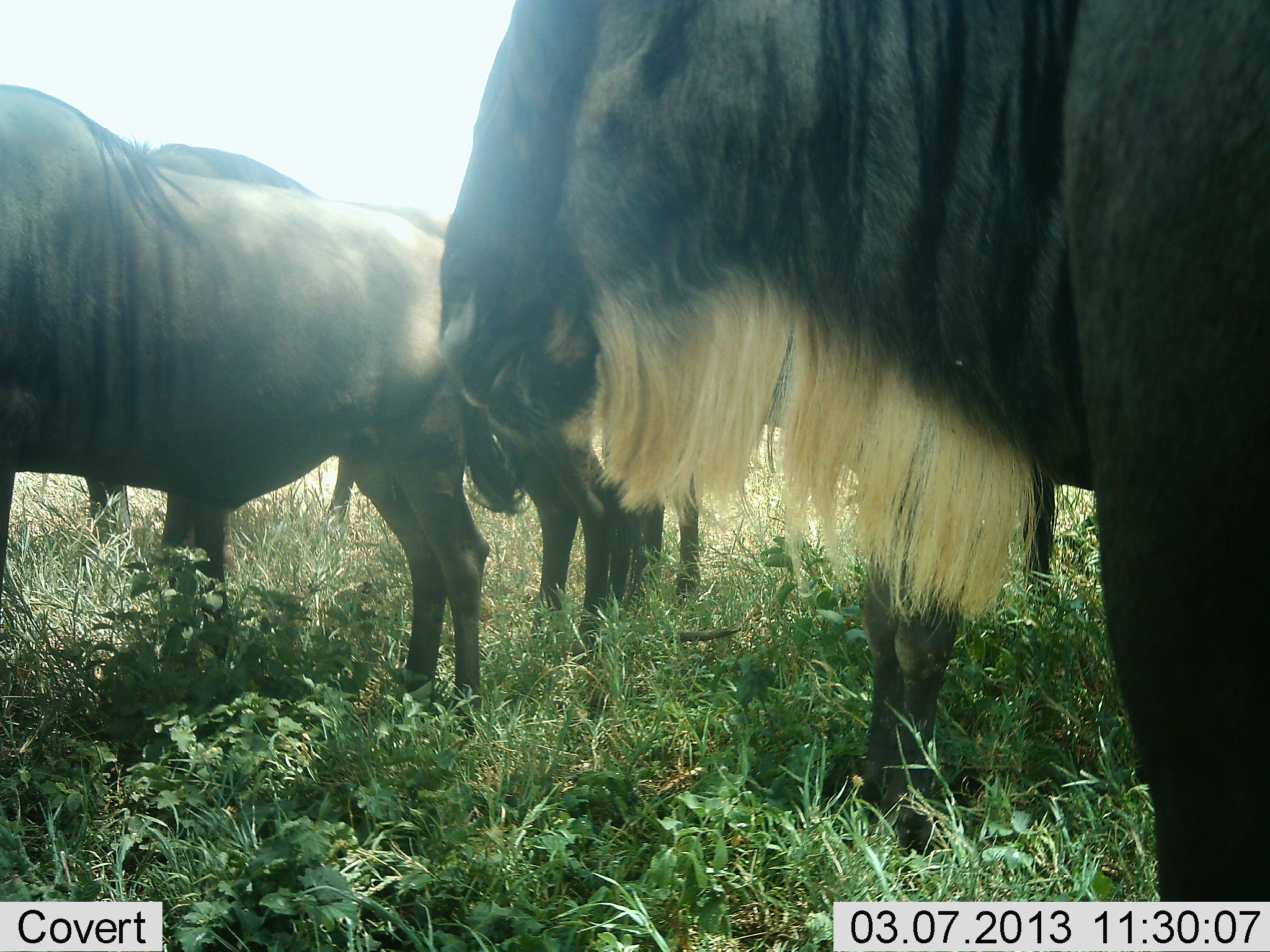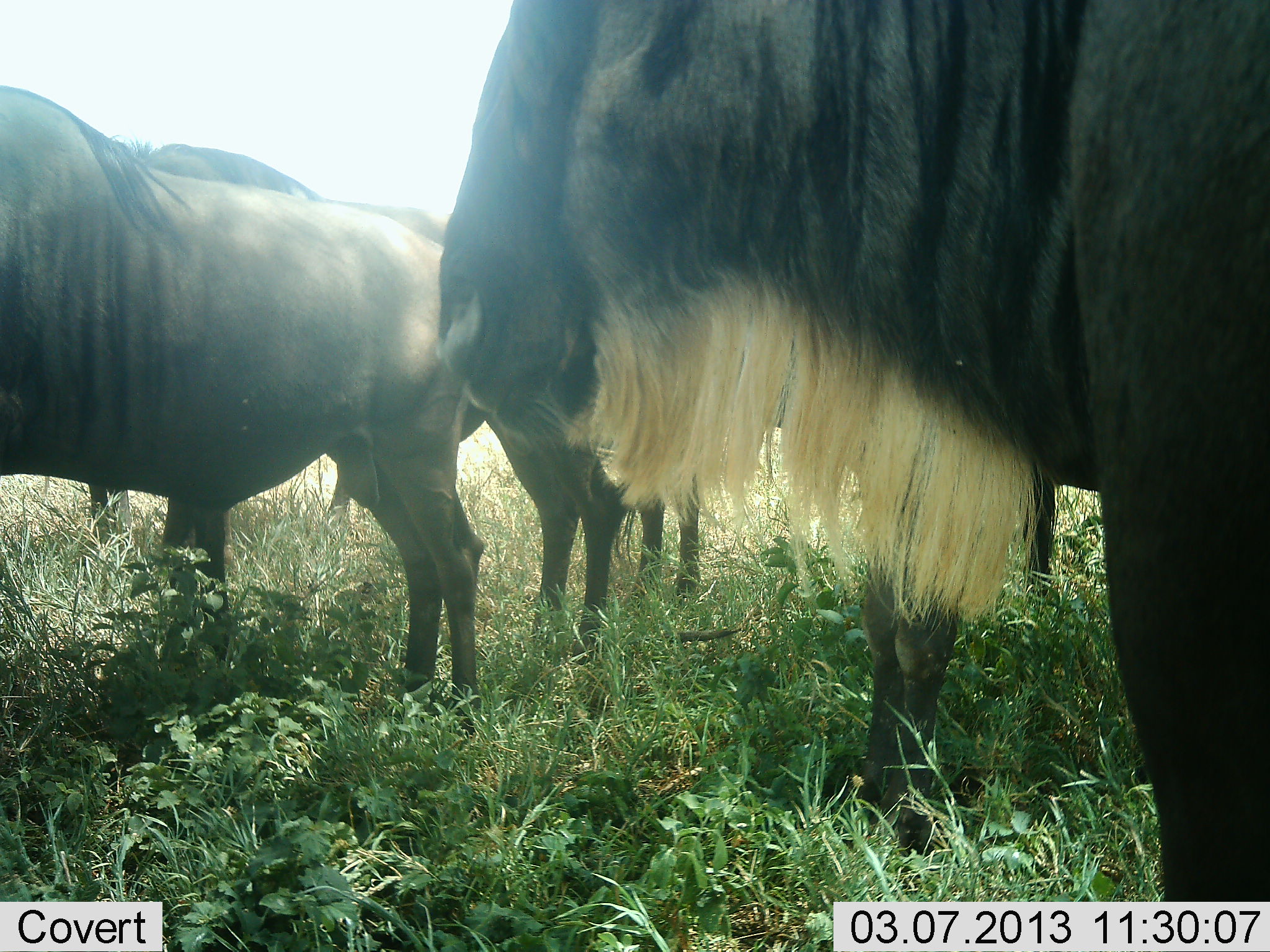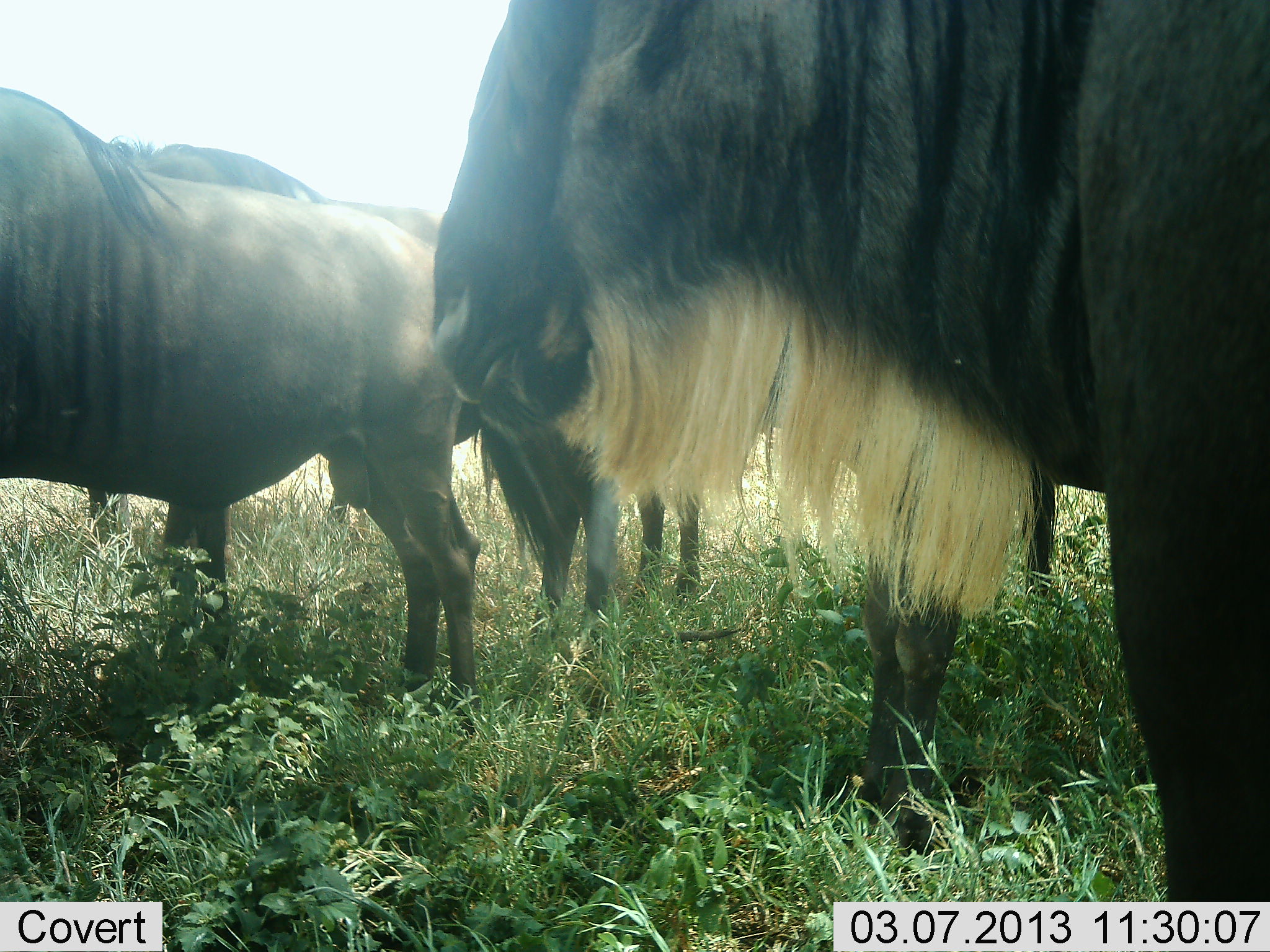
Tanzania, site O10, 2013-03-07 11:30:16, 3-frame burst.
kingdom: Animalia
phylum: Chordata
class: Mammalia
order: Artiodactyla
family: Bovidae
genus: Connochaetes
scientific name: Connochaetes taurinus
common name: blue wildebeest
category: wildebeest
Wildebeest (blue wildebeest) (Connochaetes taurinus), count 5. Behavior (volunteer vote fractions): standing 88%, resting 0%, moving 0%, interacting 0%. Young present (vote fraction): 0%. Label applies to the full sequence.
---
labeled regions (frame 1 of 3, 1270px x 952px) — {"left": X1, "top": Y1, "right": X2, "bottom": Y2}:
animal: {"left": 438, "top": 0, "right": 1270, "bottom": 904}; {"left": 0, "top": 81, "right": 489, "bottom": 739}; {"left": 78, "top": 140, "right": 451, "bottom": 572}; {"left": 494, "top": 416, "right": 704, "bottom": 718}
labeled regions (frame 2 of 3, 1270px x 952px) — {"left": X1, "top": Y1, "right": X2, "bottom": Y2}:
animal: {"left": 440, "top": 0, "right": 1270, "bottom": 903}; {"left": 0, "top": 86, "right": 480, "bottom": 733}; {"left": 90, "top": 135, "right": 483, "bottom": 675}; {"left": 487, "top": 397, "right": 701, "bottom": 669}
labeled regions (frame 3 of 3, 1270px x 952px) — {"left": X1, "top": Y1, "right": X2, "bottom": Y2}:
animal: {"left": 431, "top": 1, "right": 1270, "bottom": 902}; {"left": 0, "top": 83, "right": 484, "bottom": 739}; {"left": 87, "top": 138, "right": 486, "bottom": 566}; {"left": 479, "top": 408, "right": 703, "bottom": 720}